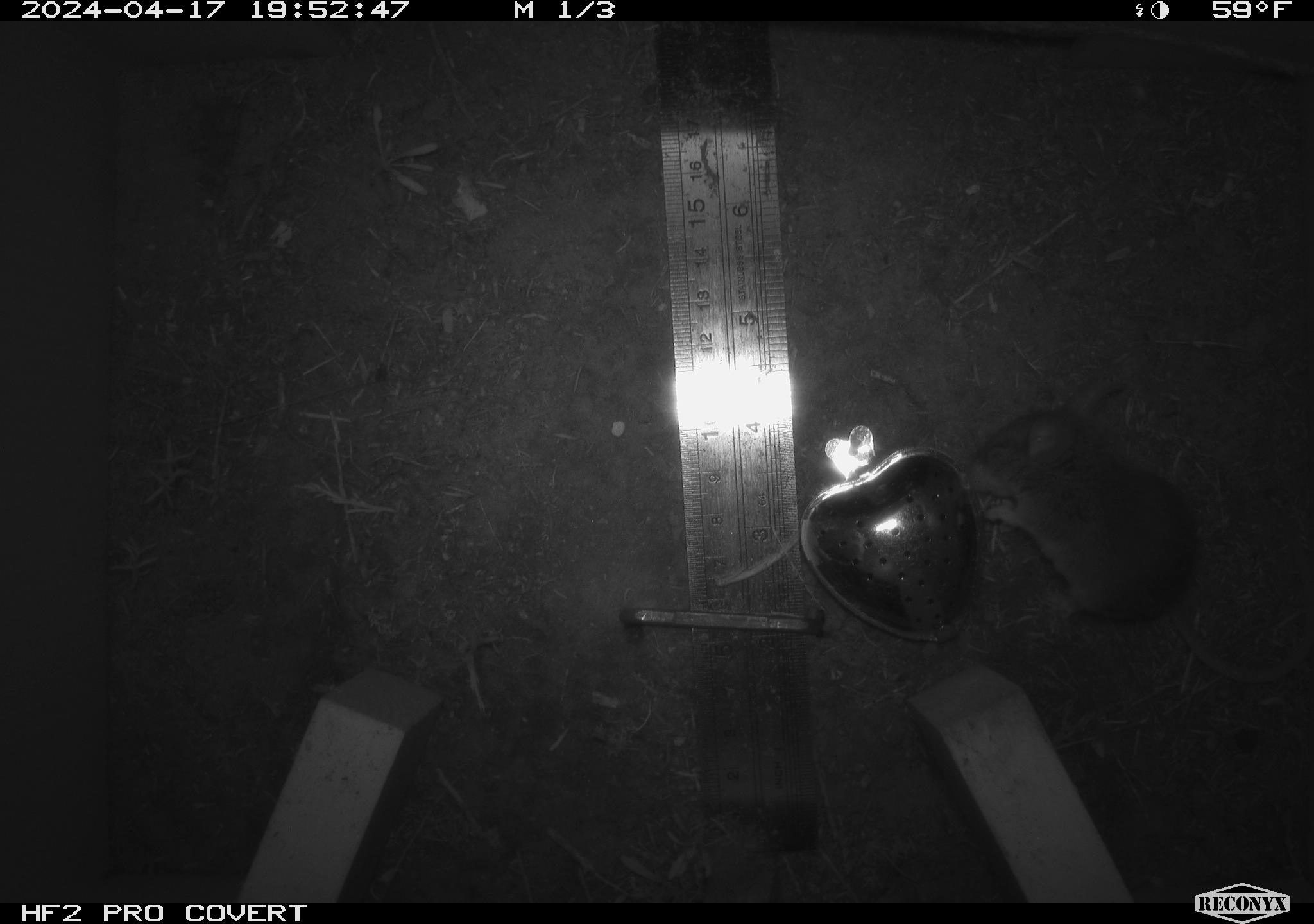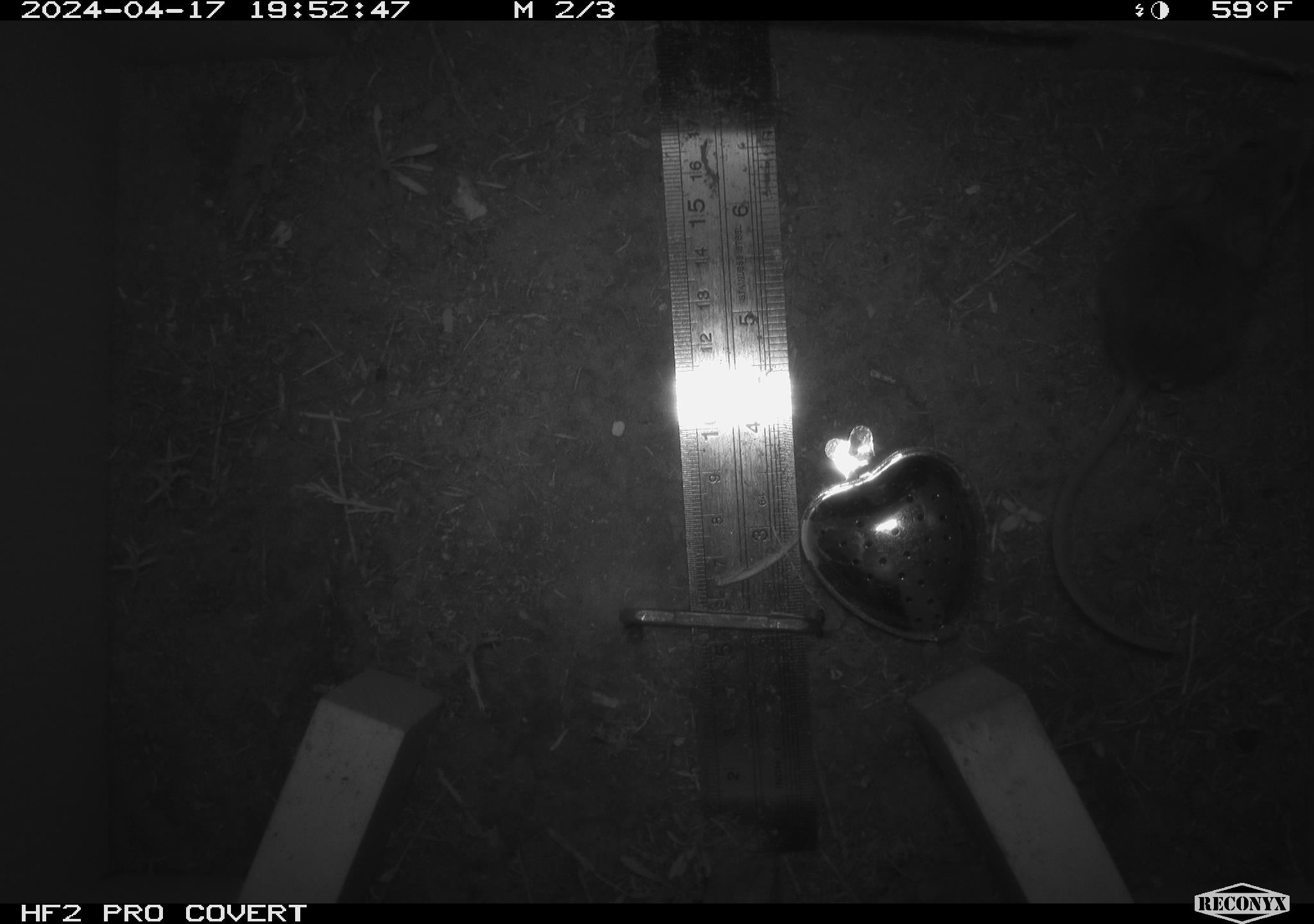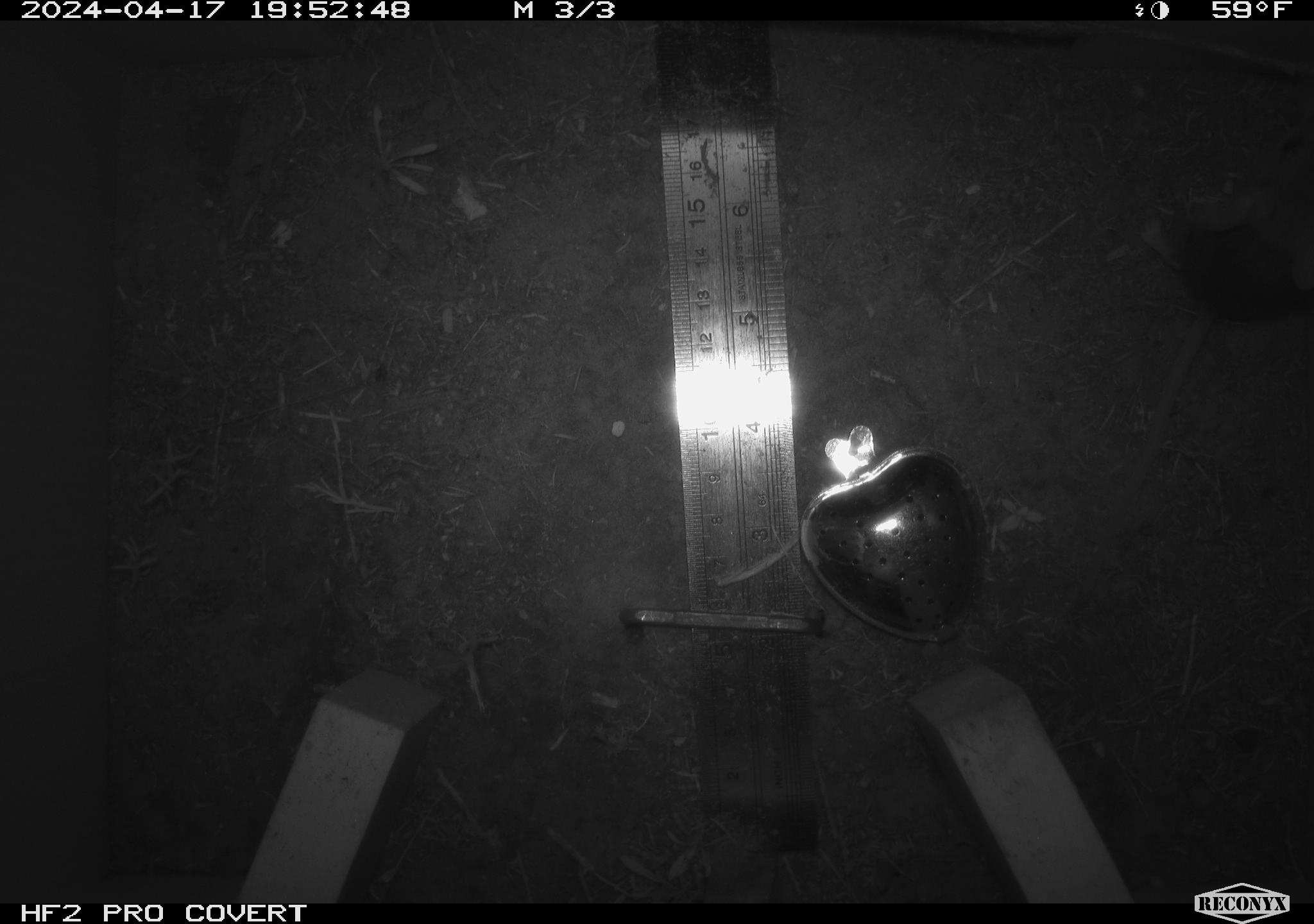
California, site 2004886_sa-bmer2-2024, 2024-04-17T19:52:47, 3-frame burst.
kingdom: Animalia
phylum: Chordata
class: Mammalia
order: Rodentia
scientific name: Rodentia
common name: mouse species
Mouse species (Rodentia).